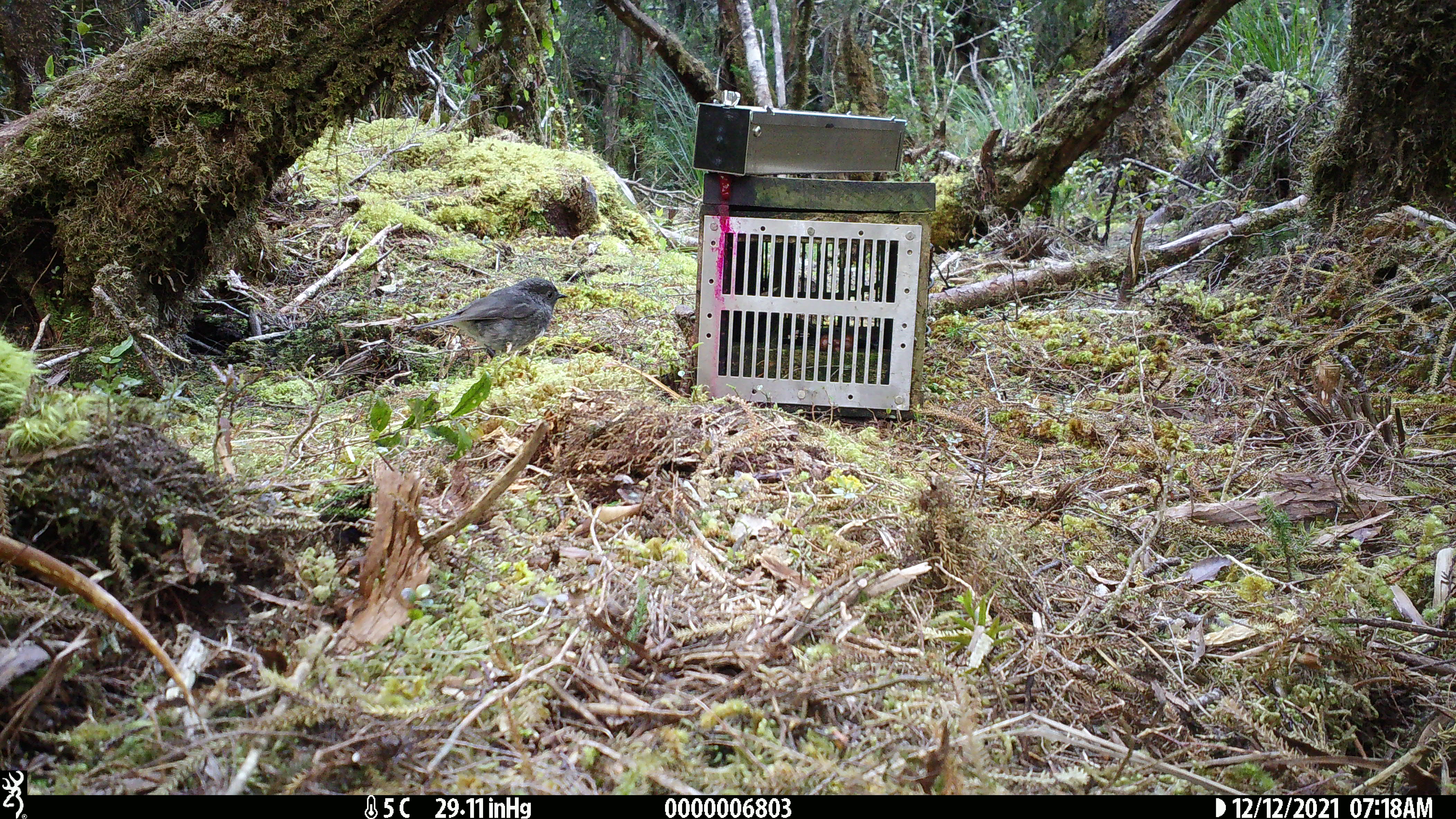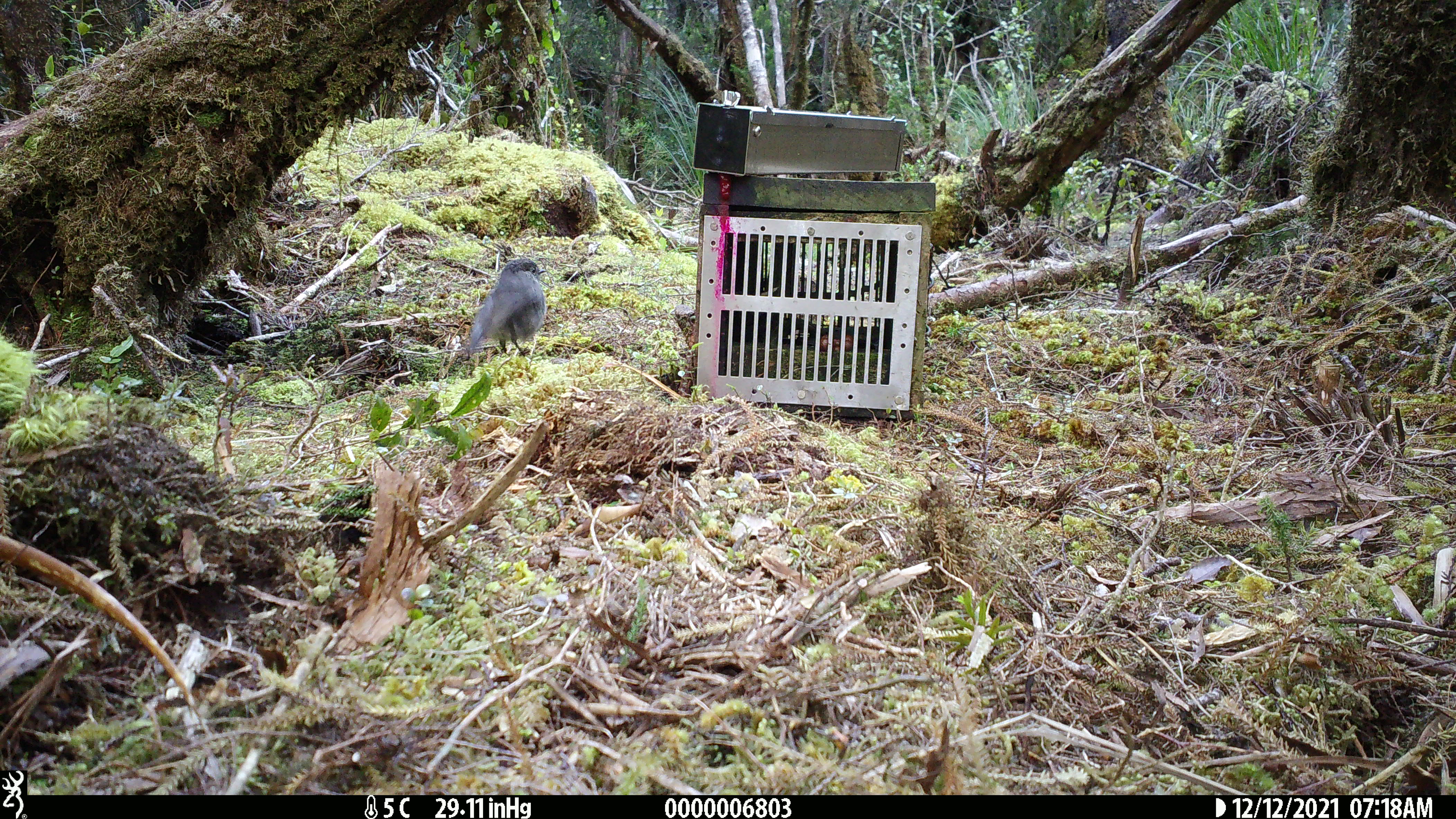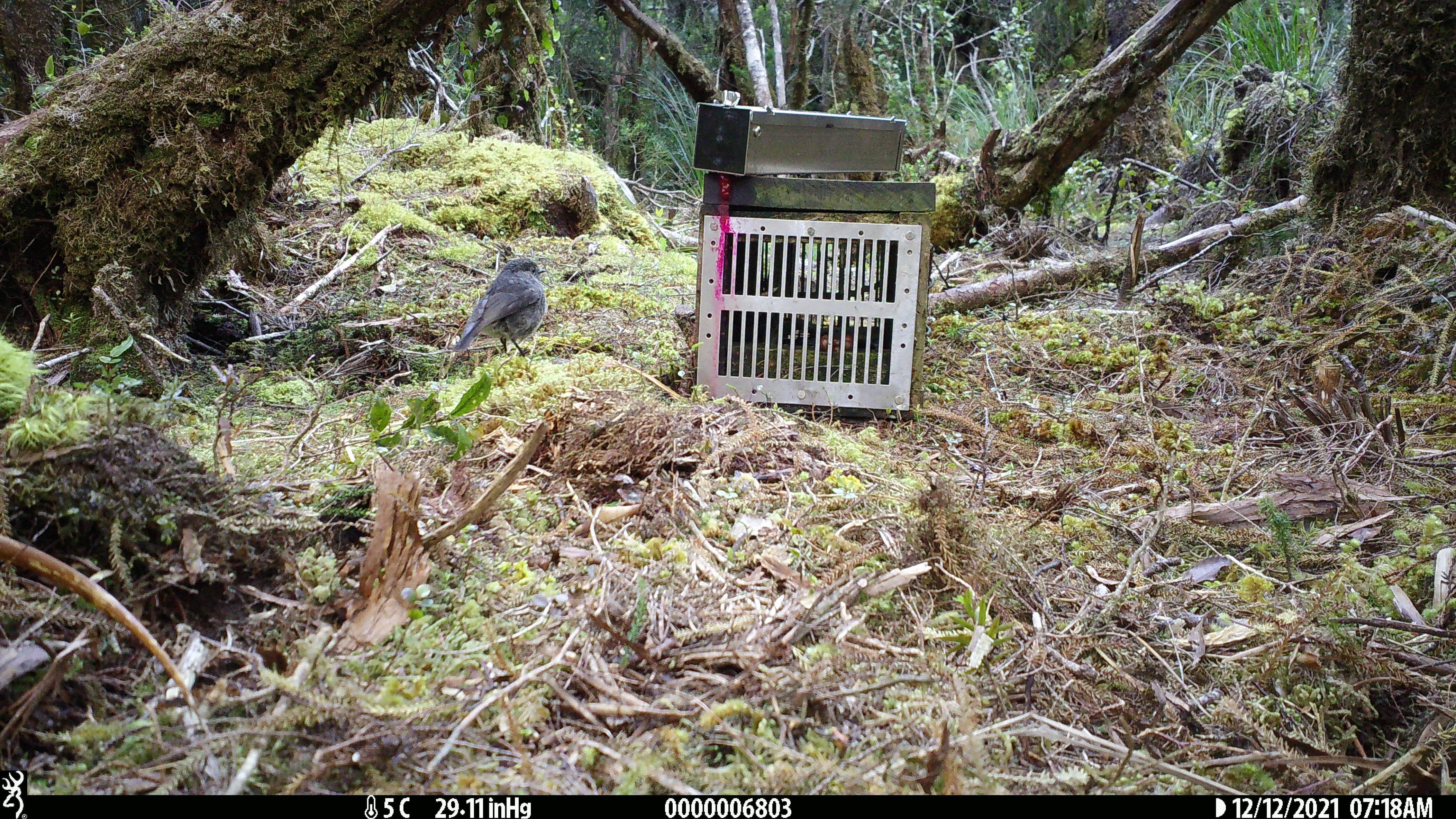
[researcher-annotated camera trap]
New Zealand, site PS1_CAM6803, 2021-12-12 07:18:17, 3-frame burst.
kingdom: Animalia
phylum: Chordata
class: Aves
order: Passeriformes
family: Petroicidae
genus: Petroica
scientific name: Petroica australis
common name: new zealand robin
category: robin